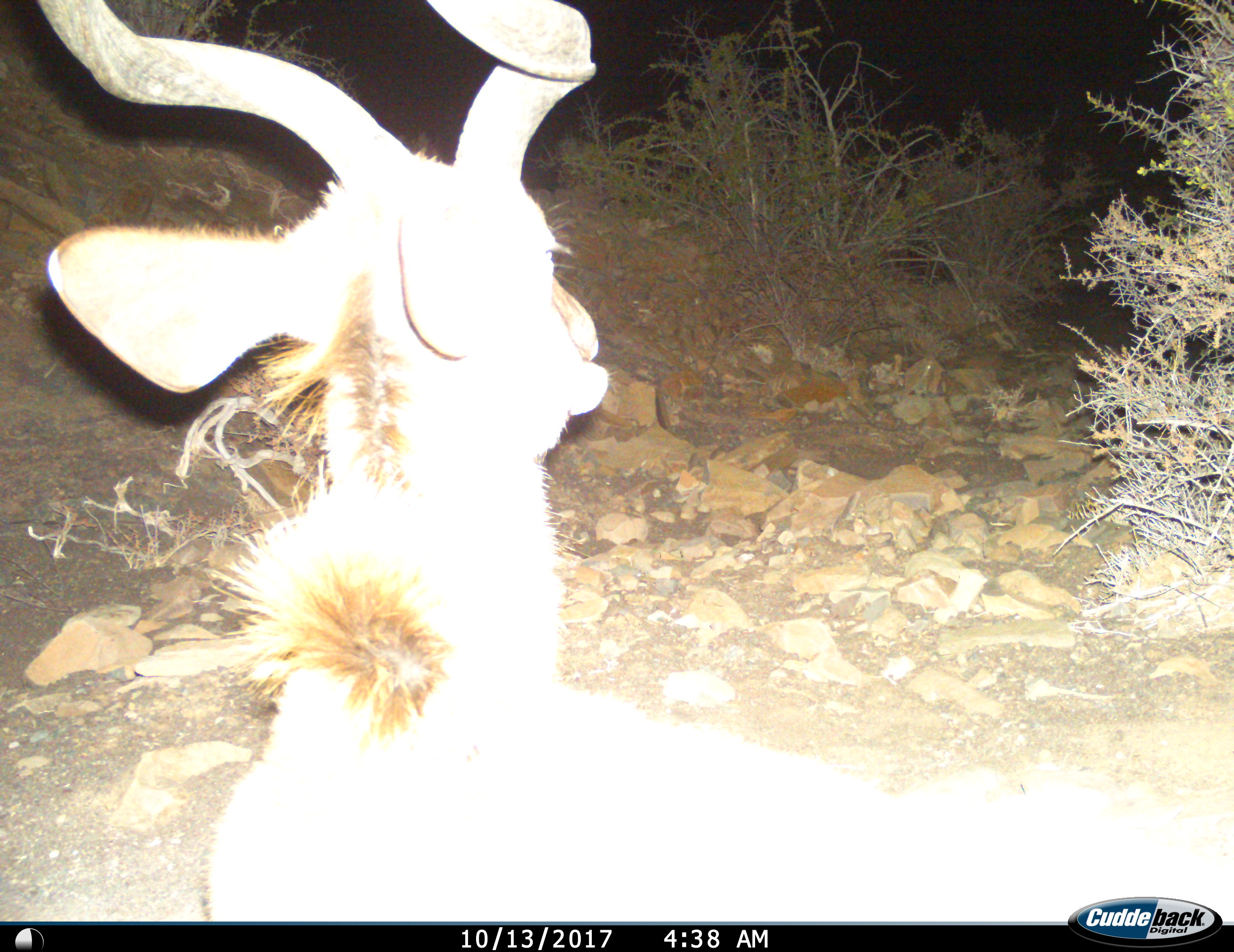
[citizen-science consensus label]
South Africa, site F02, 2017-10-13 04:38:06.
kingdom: Animalia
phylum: Chordata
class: Mammalia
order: Artiodactyla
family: Bovidae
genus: Tragelaphus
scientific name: Tragelaphus strepsiceros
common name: greater kudu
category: kudu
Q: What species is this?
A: Kudu (greater kudu) (Tragelaphus strepsiceros).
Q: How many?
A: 1.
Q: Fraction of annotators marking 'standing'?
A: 67%.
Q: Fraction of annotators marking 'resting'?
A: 33%.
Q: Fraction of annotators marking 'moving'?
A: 0%.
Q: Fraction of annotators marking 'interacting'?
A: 0%.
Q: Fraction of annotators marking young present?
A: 0%.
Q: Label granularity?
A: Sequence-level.